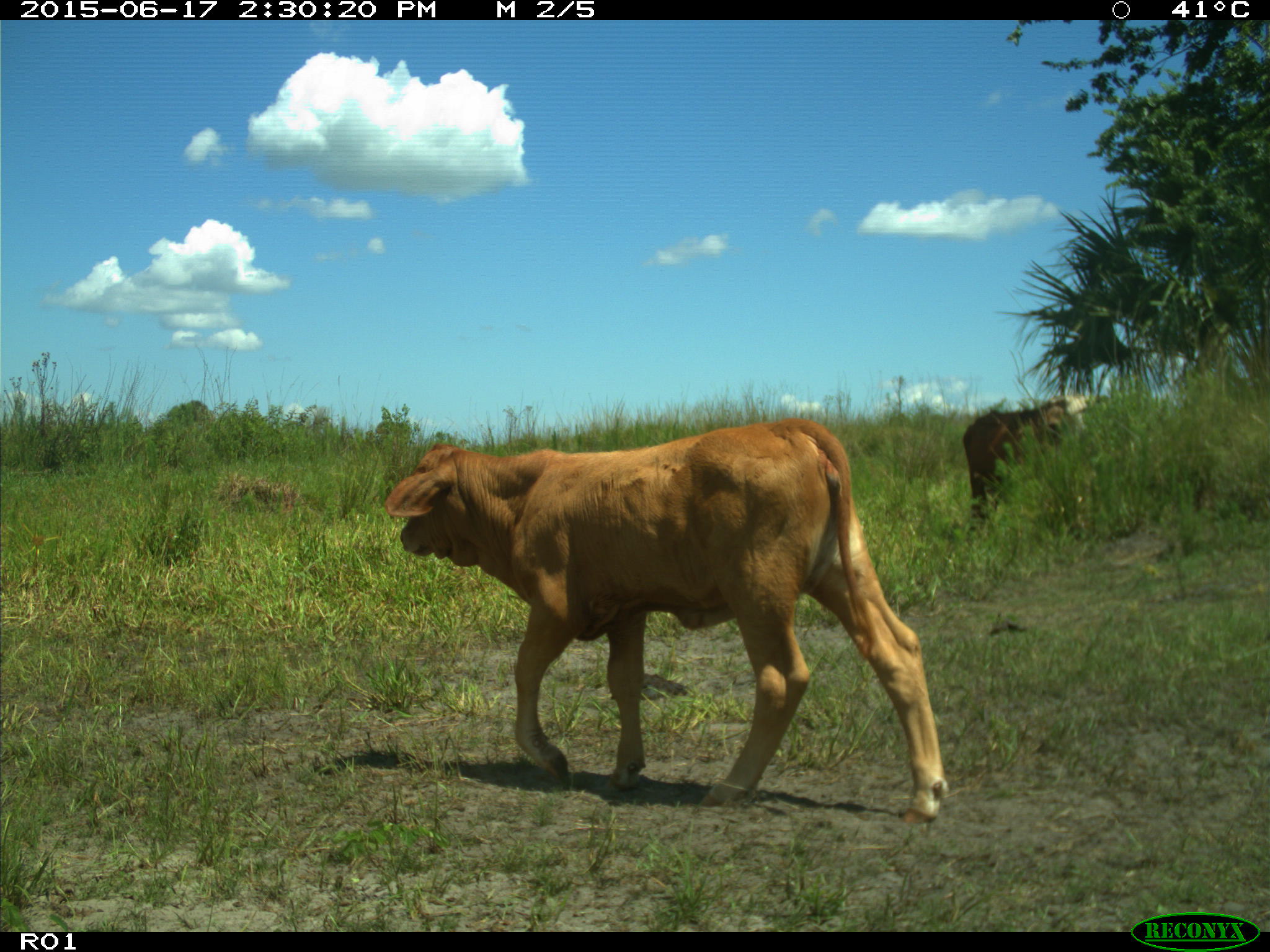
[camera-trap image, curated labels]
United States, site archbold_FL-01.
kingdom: Animalia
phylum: Chordata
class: Mammalia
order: Artiodactyla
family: Bovidae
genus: Bos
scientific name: Bos taurus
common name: domestic cow